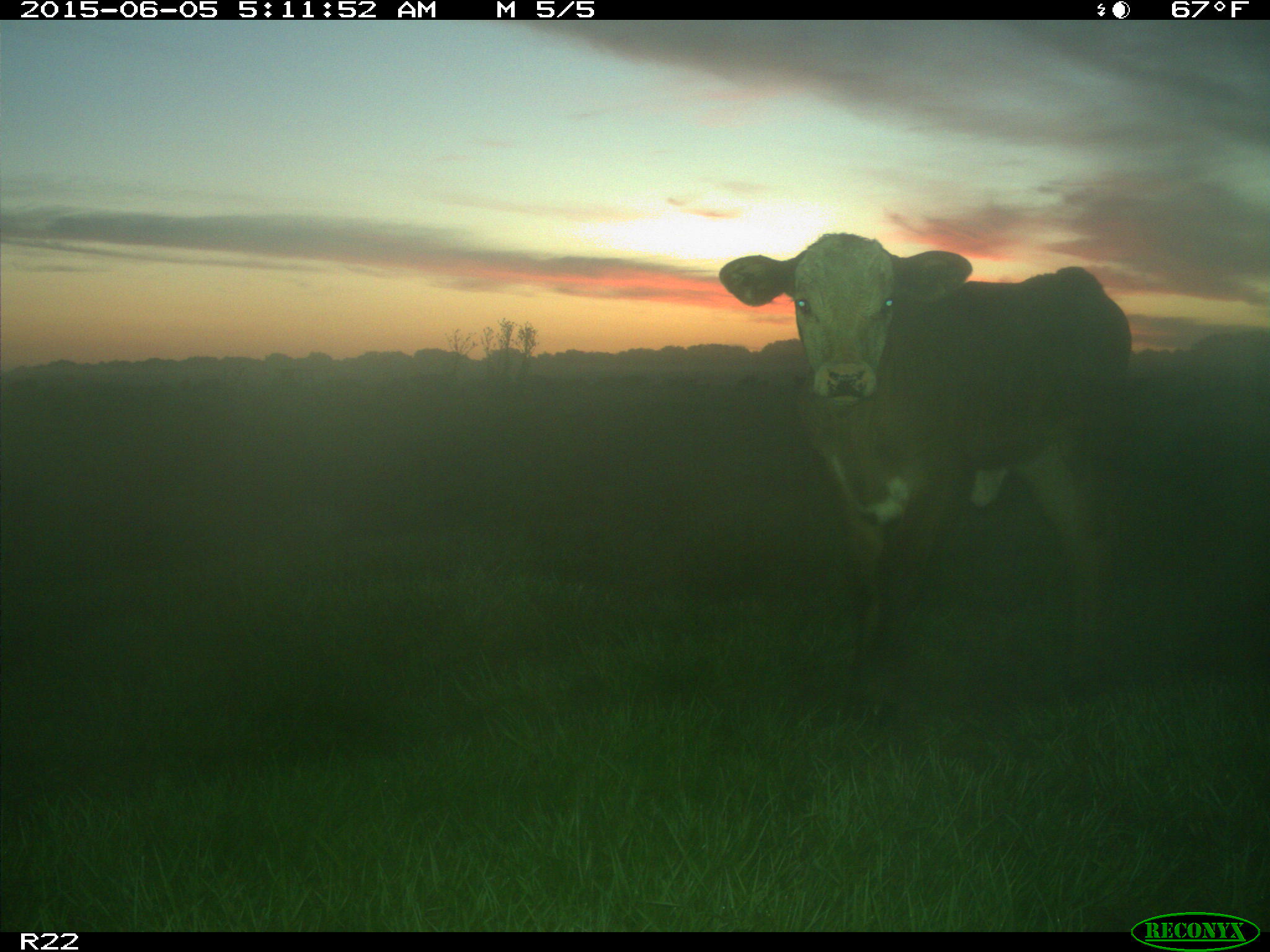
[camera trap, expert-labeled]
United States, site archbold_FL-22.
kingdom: Animalia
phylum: Chordata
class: Mammalia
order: Artiodactyla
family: Bovidae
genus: Bos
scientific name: Bos taurus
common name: domestic cow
Bos taurus (domestic cow).